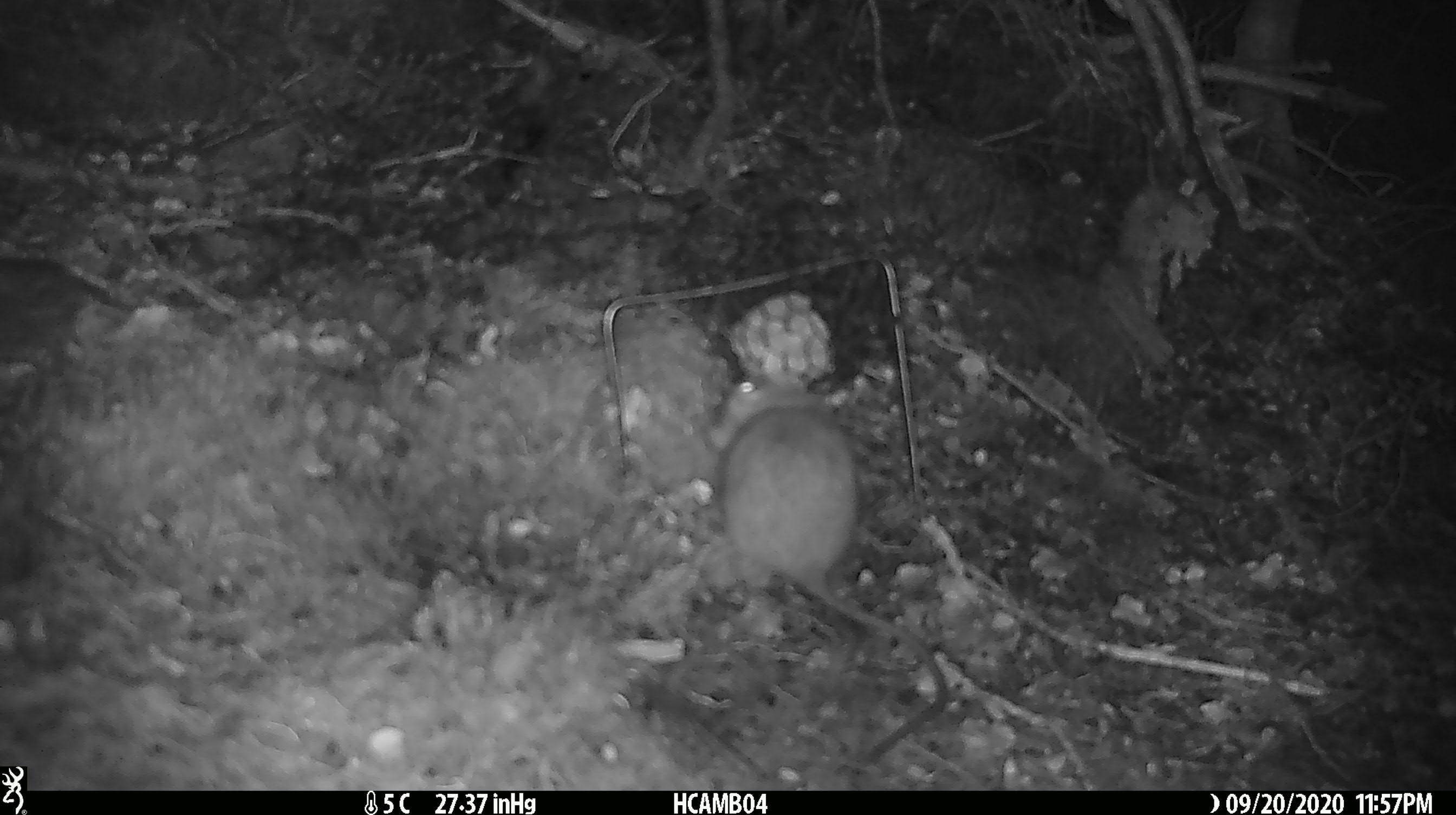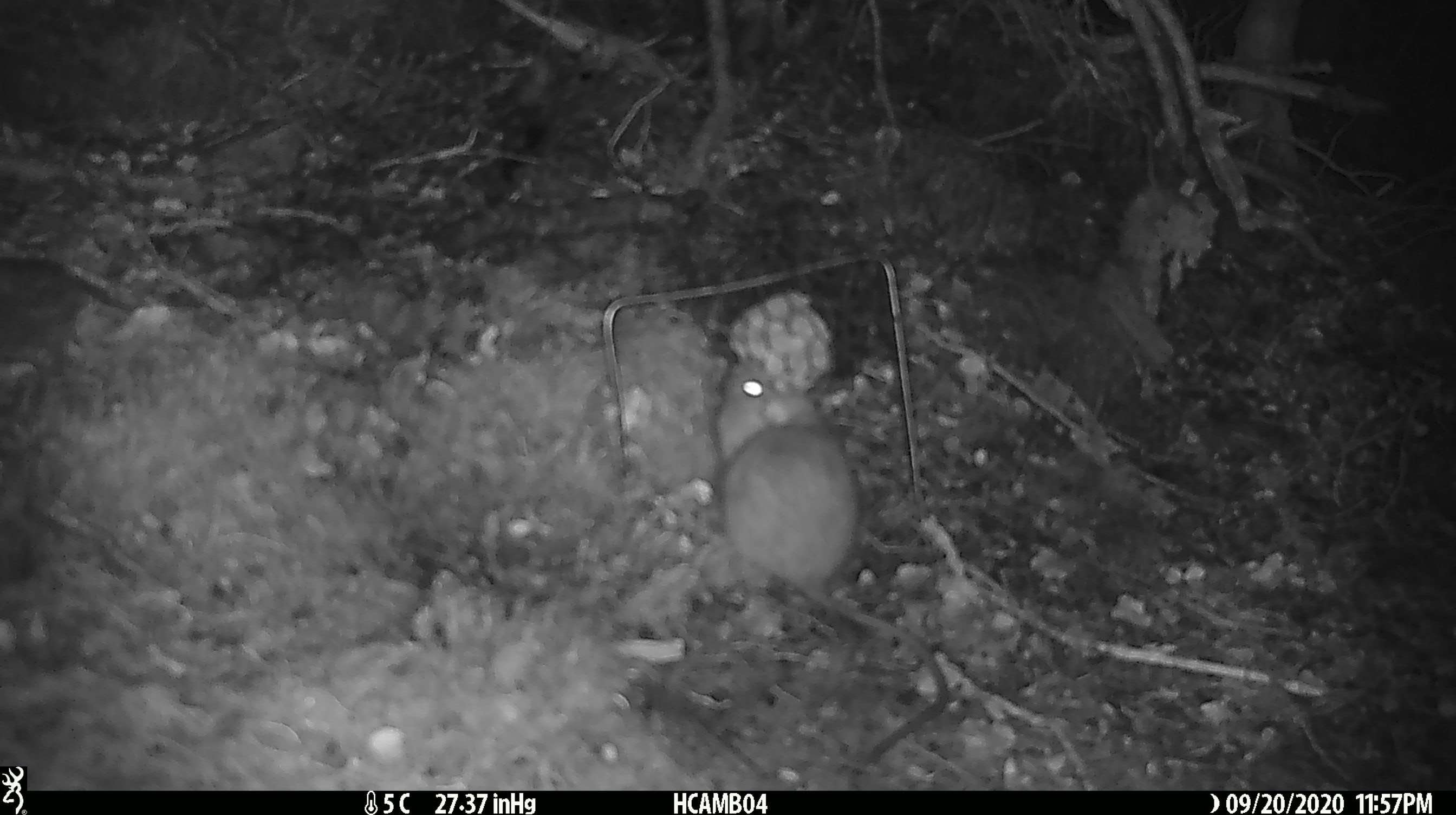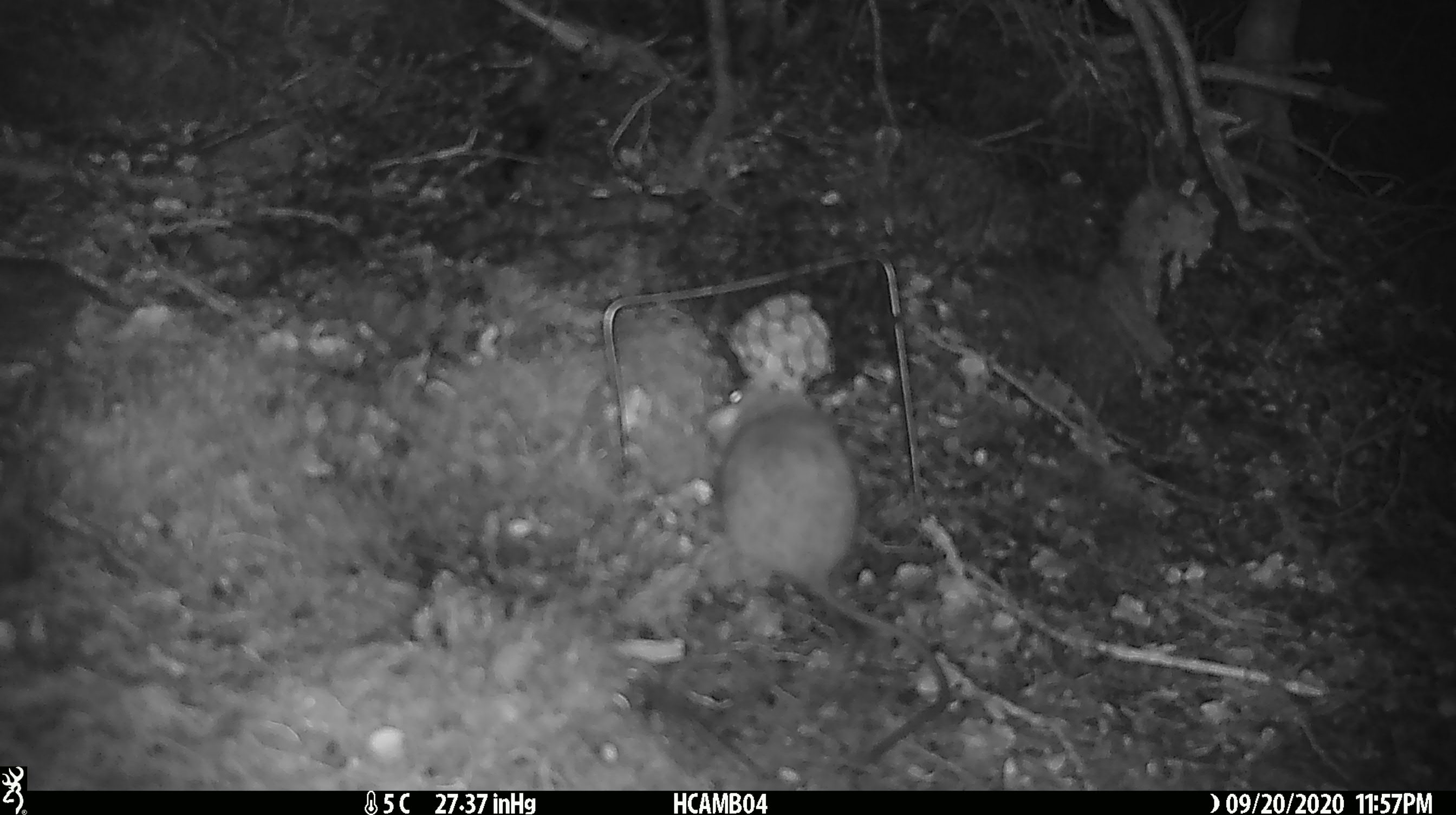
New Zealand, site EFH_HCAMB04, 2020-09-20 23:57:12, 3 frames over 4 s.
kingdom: Animalia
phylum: Chordata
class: Mammalia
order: Rodentia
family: Muridae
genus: Rattus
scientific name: Rattus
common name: rat